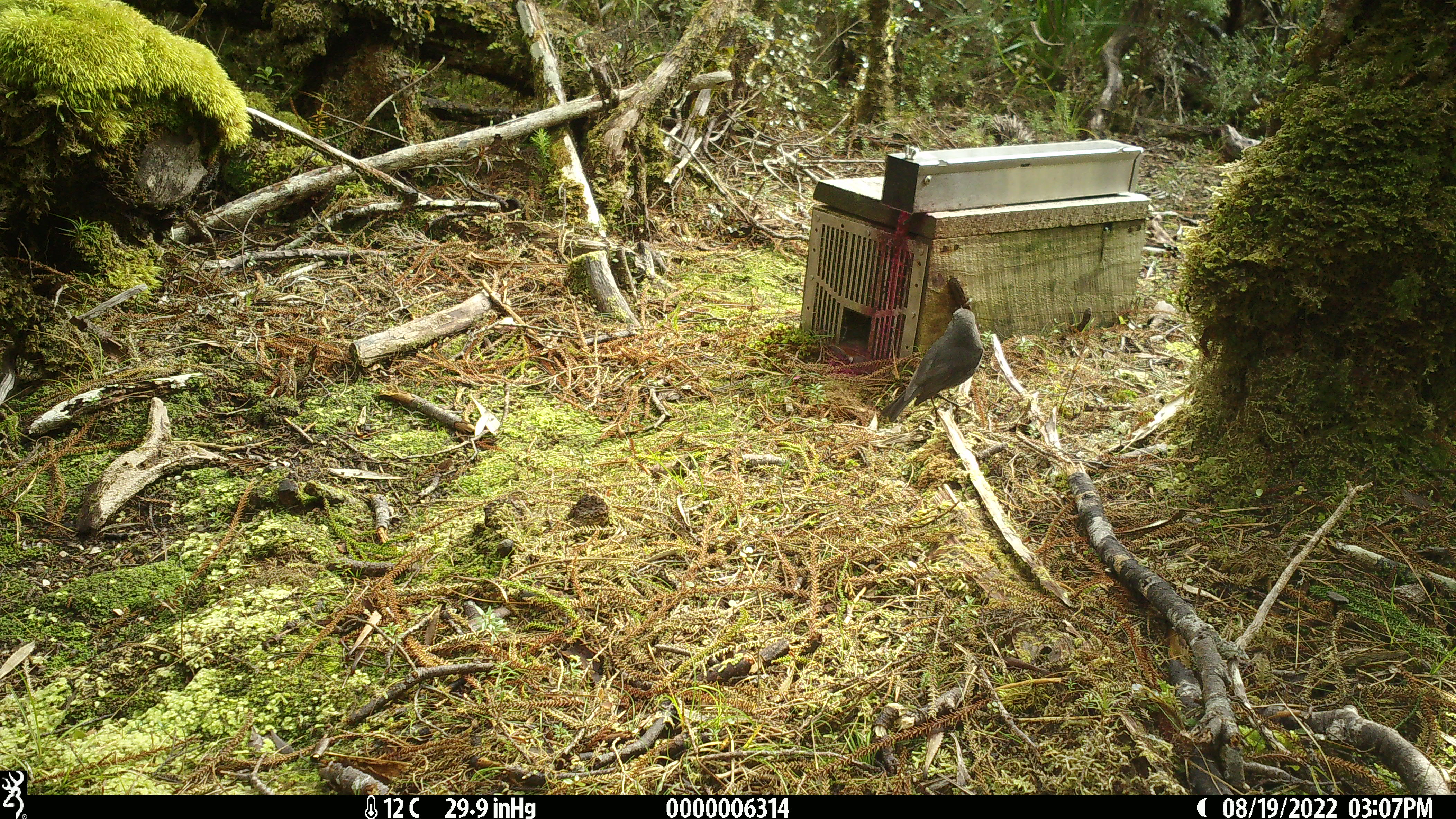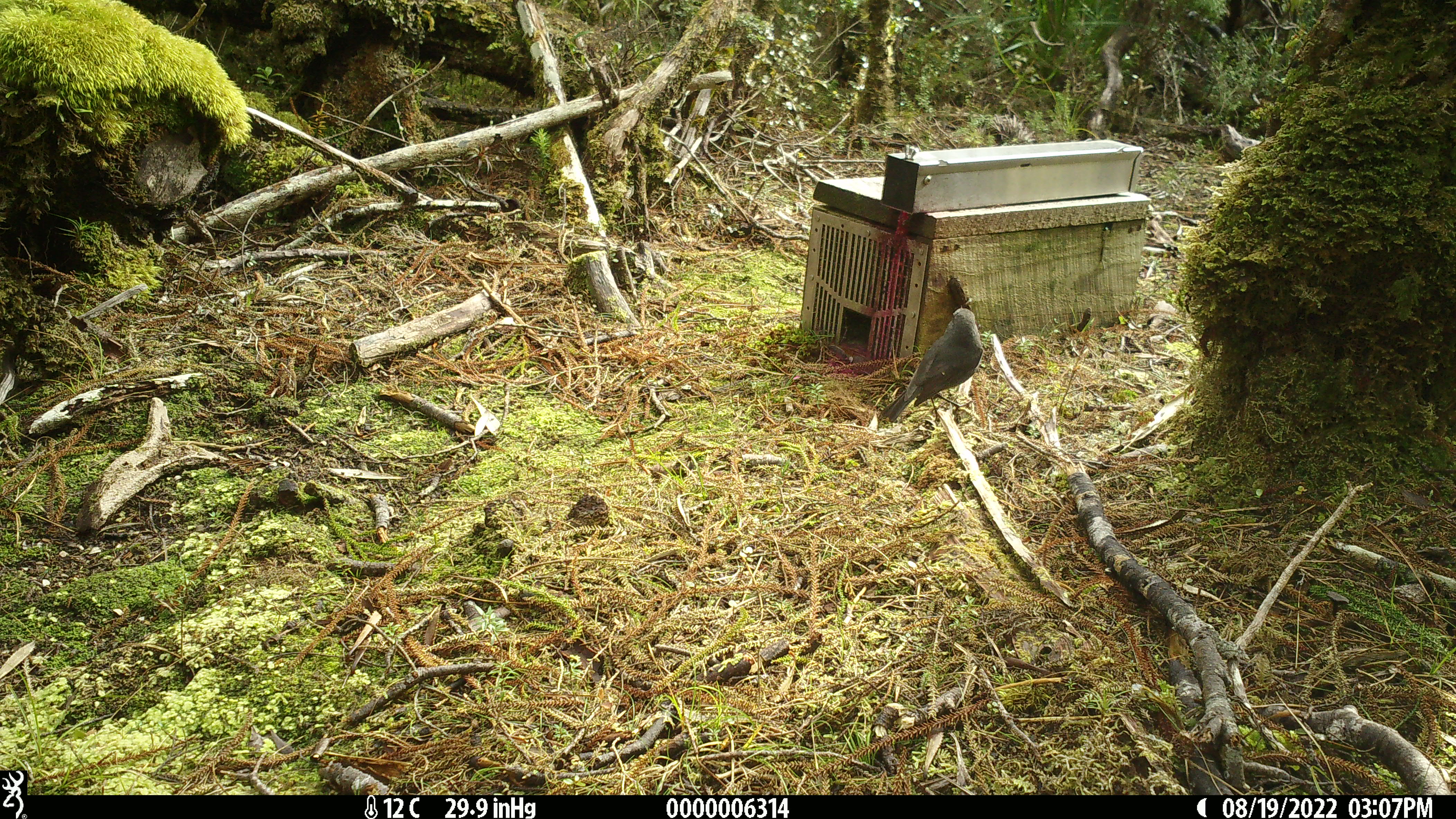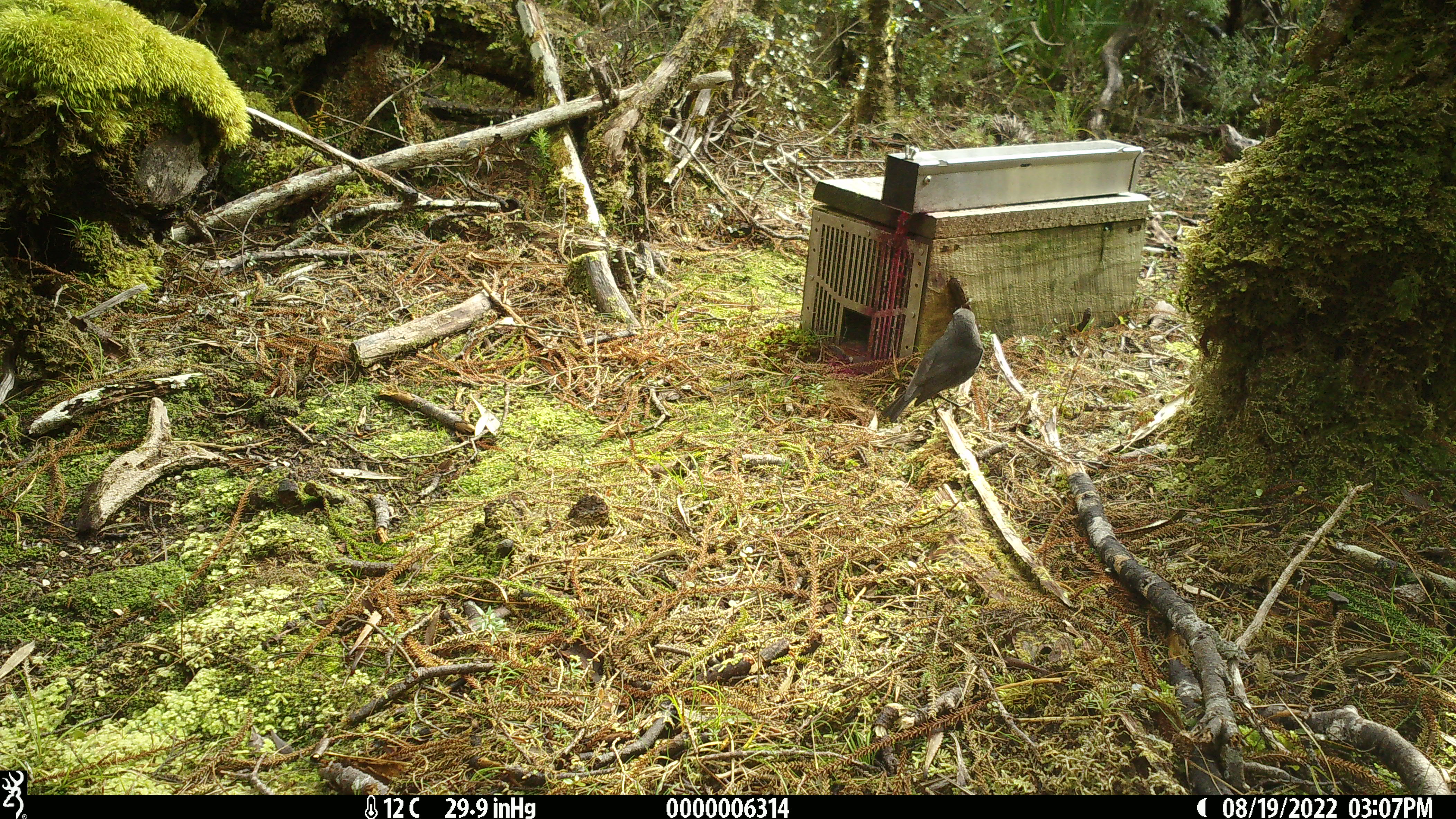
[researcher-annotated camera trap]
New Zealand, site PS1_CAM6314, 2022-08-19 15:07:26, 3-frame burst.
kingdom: Animalia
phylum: Chordata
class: Aves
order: Passeriformes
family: Petroicidae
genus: Petroica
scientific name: Petroica australis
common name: new zealand robin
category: robin